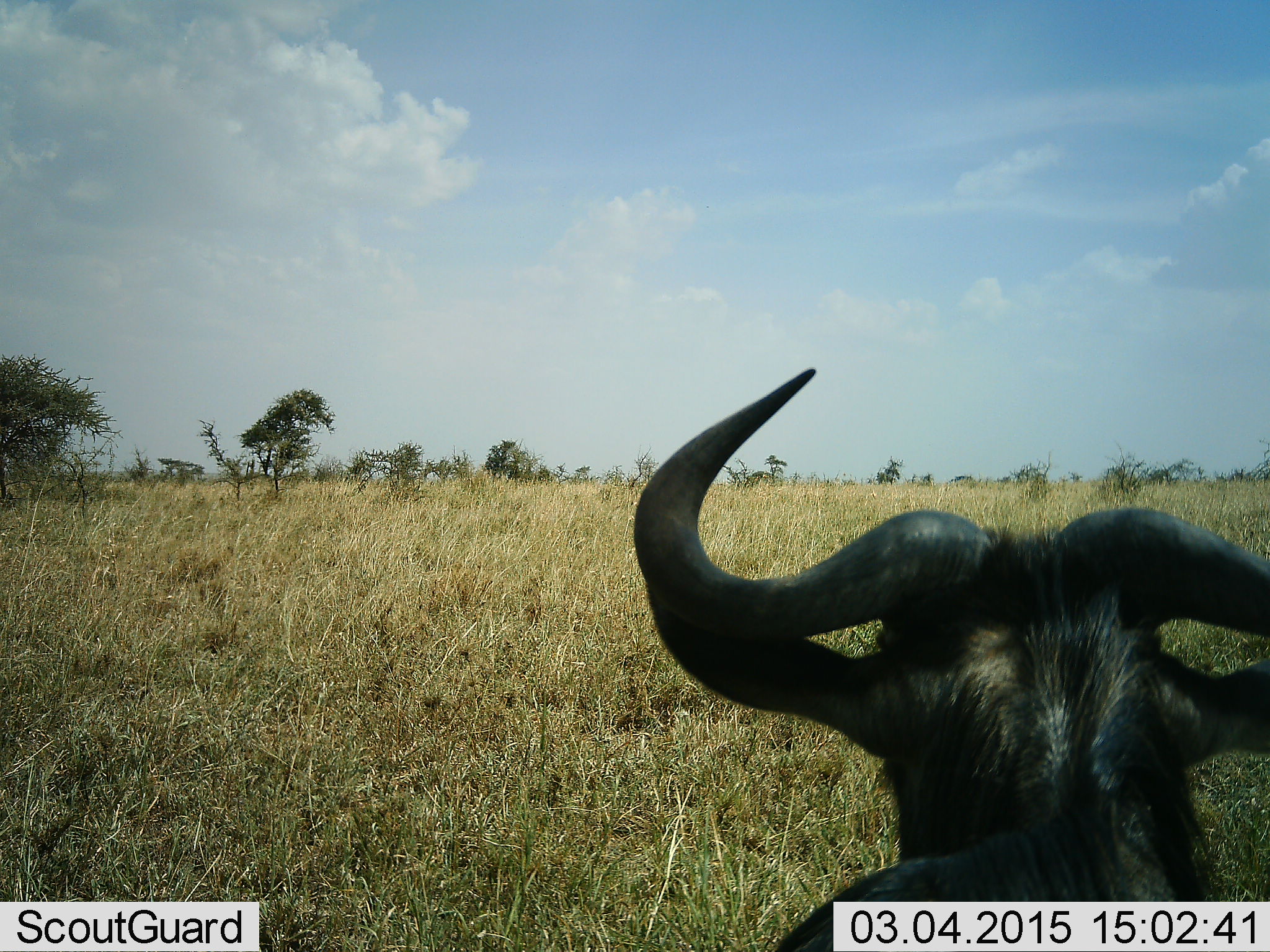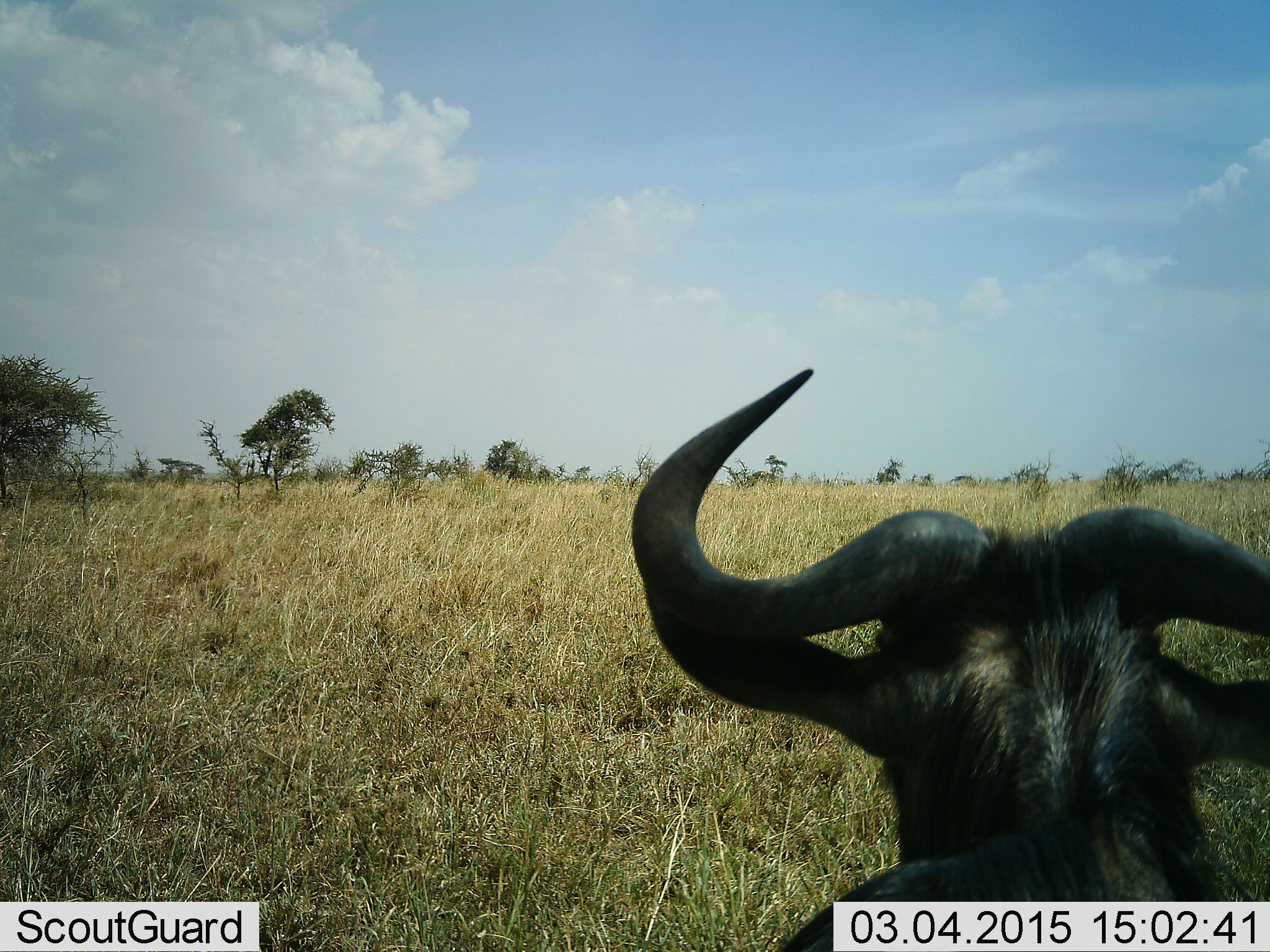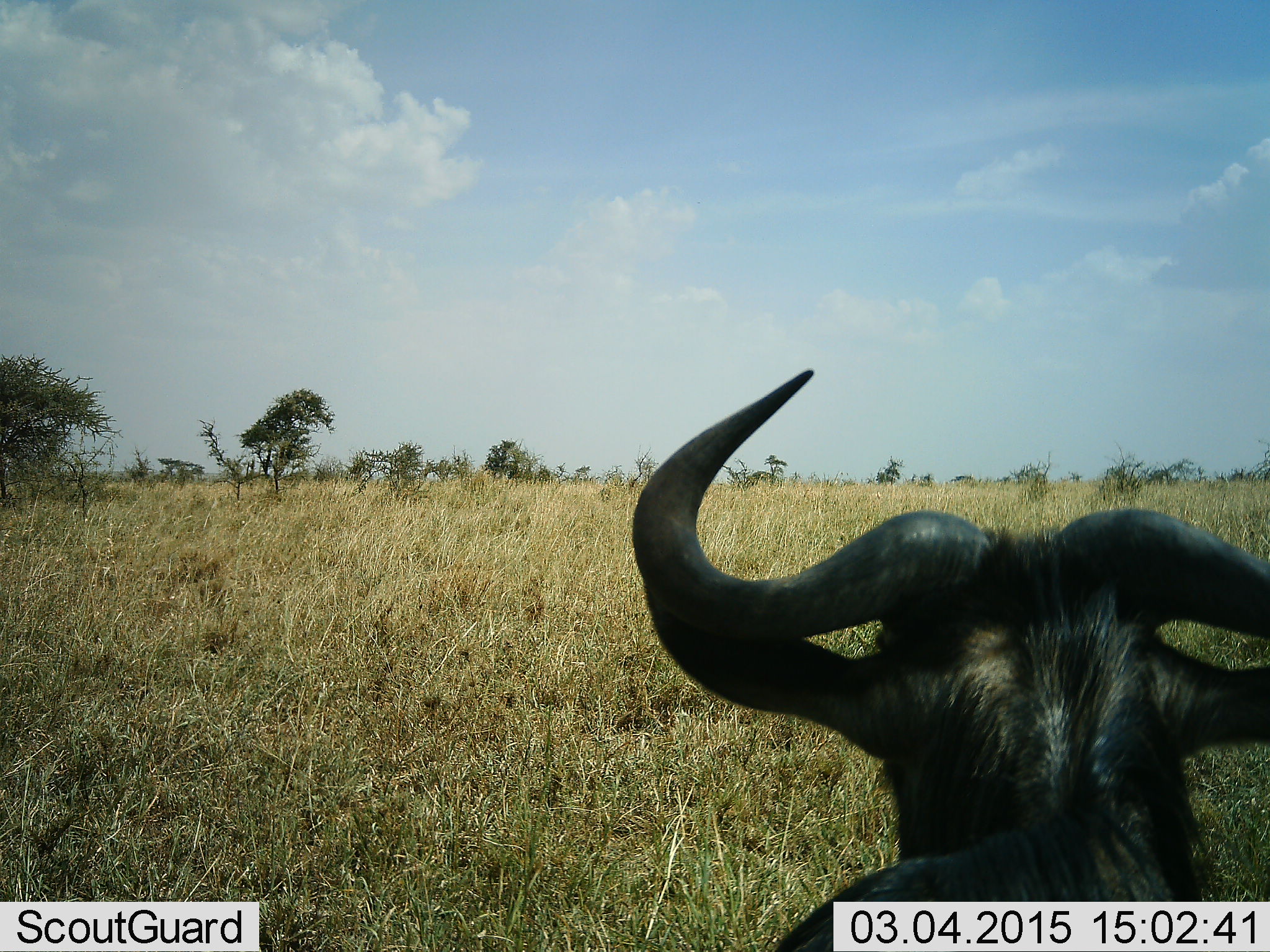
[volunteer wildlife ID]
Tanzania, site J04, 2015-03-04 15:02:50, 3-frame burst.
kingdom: Animalia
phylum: Chordata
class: Mammalia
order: Artiodactyla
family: Bovidae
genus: Connochaetes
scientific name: Connochaetes taurinus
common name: blue wildebeest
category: wildebeest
Wildebeest (blue wildebeest) (Connochaetes taurinus), count 1. Behavior (volunteer vote fractions): standing 70%, resting 30%, moving 0%, interacting 0%. Young present (vote fraction): 0%. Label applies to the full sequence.